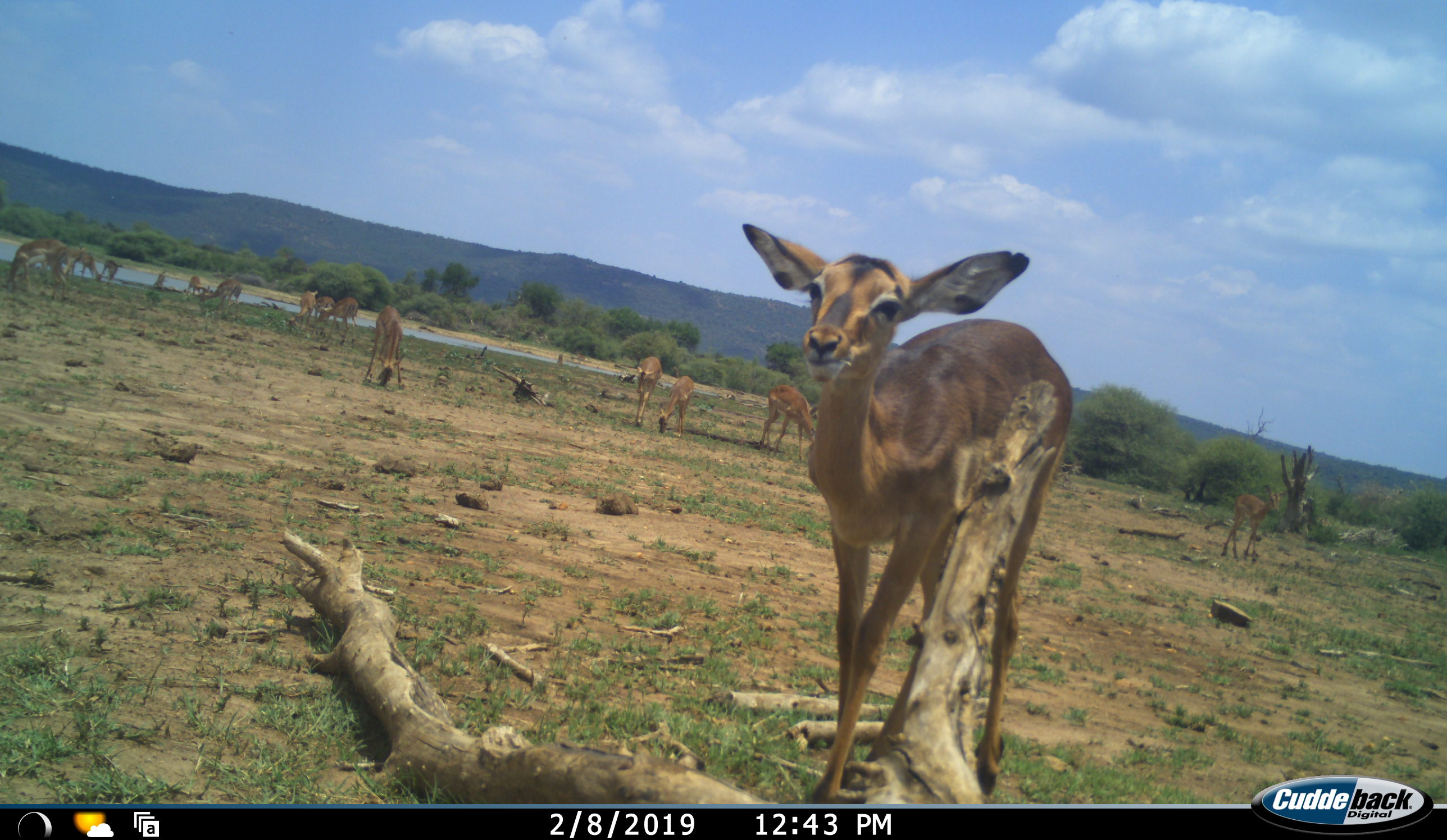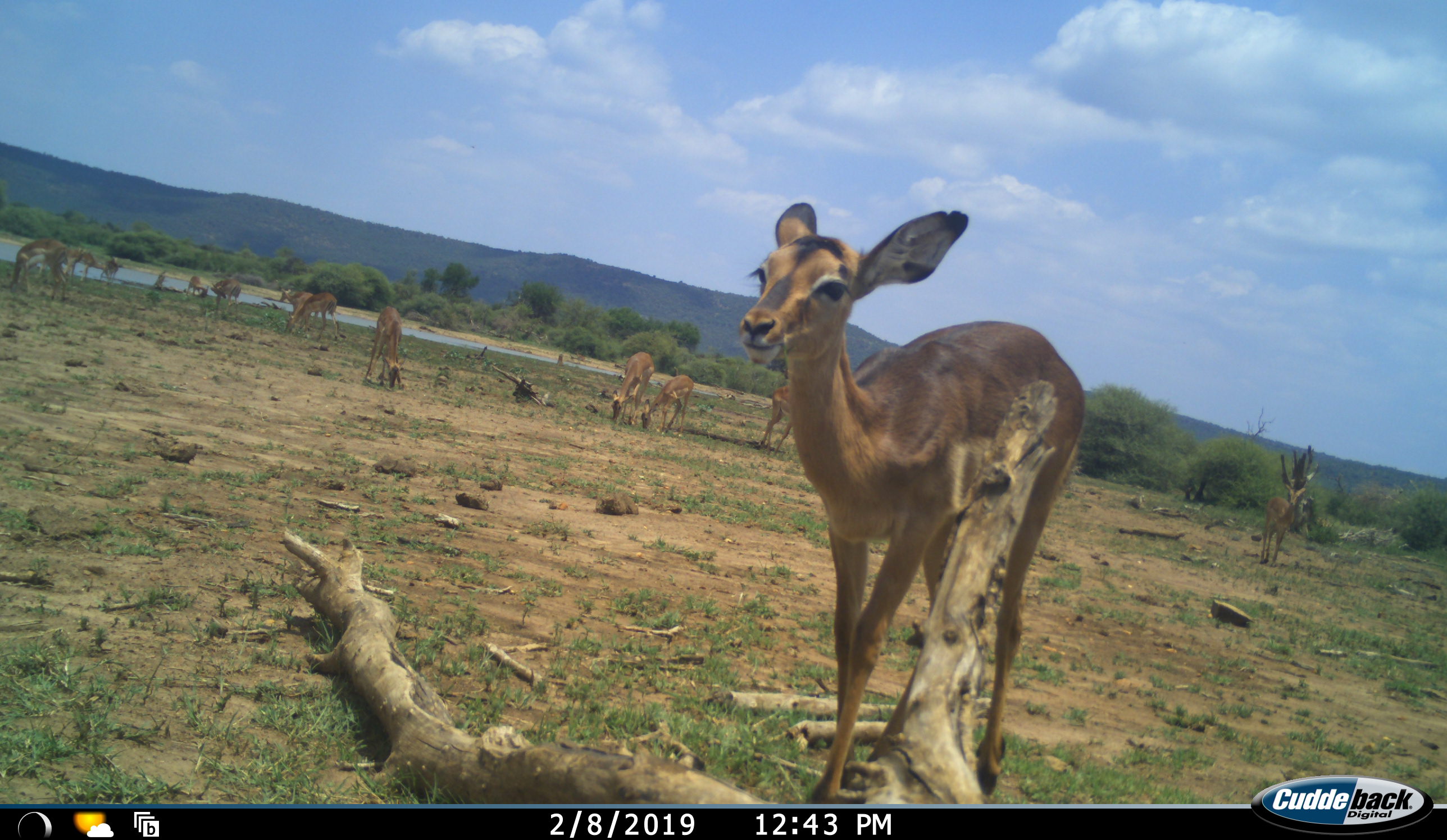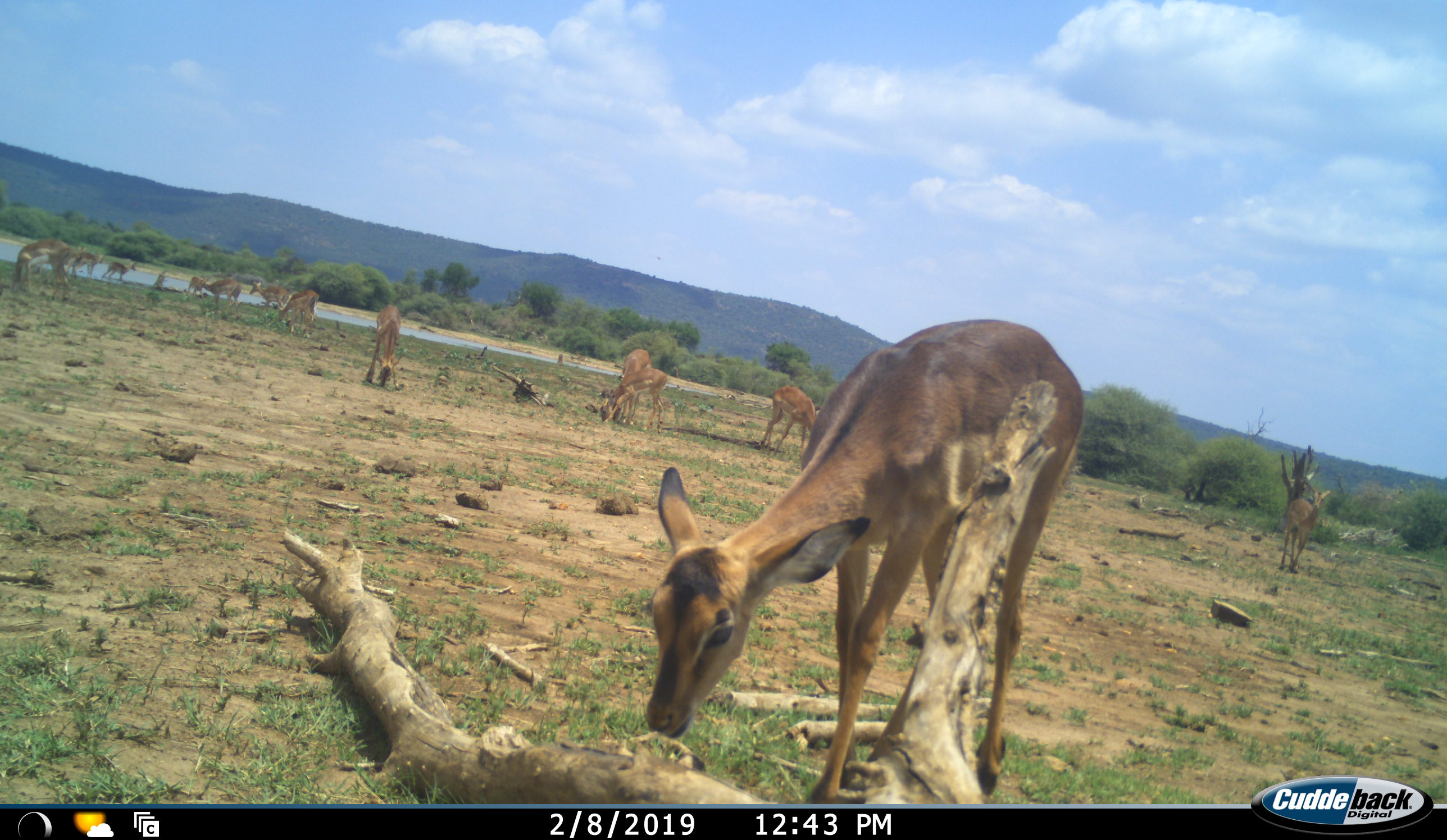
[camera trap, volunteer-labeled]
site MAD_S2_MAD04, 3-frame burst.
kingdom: Animalia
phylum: Chordata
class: Mammalia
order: Artiodactyla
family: Bovidae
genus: Aepyceros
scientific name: Aepyceros melampus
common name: impala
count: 11-50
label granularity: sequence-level